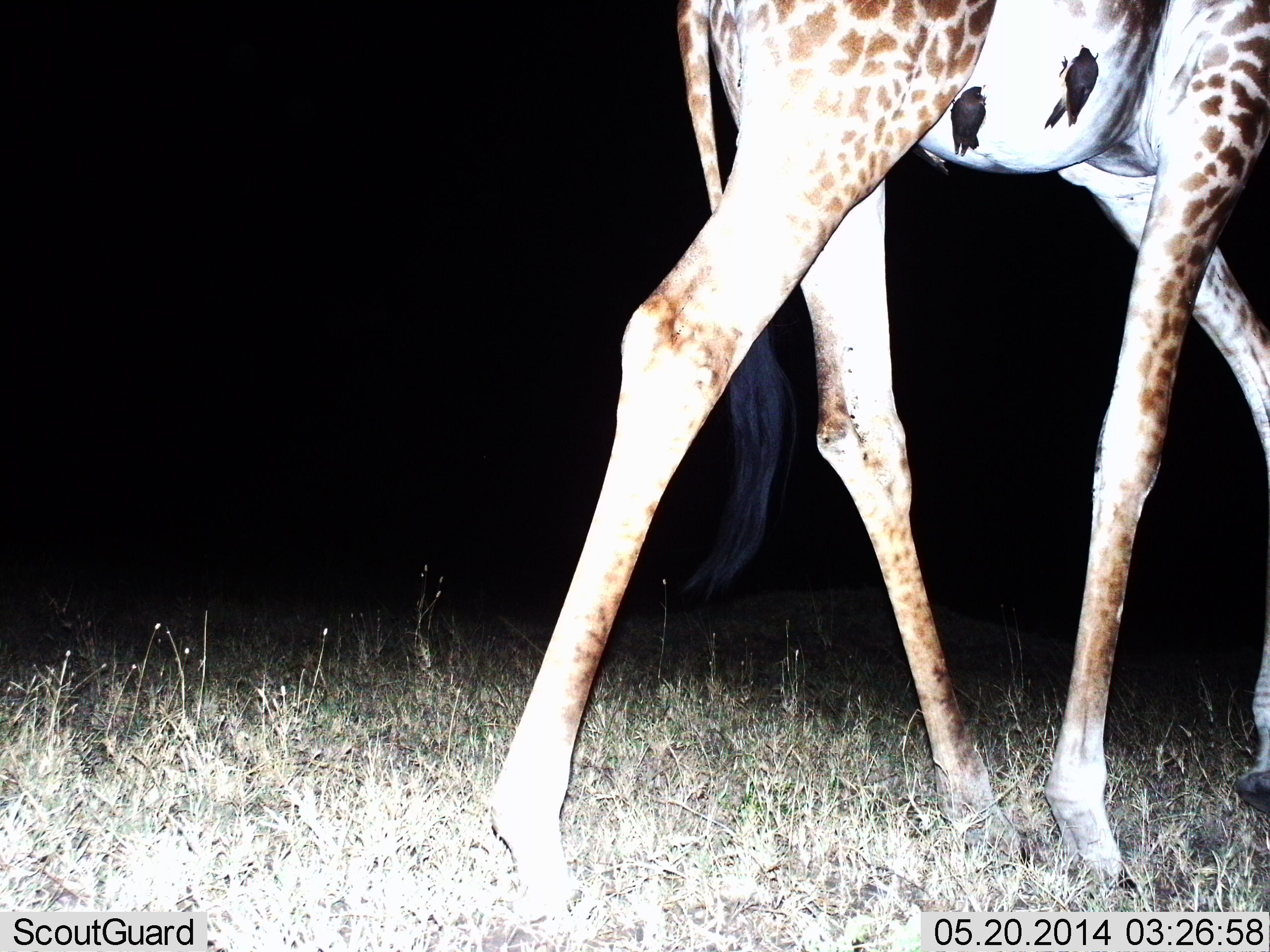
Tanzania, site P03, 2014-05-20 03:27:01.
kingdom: Animalia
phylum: Chordata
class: Mammalia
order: Artiodactyla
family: Giraffidae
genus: Giraffa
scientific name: Giraffa camelopardalis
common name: giraffe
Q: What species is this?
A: Giraffe (Giraffa camelopardalis).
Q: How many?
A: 1.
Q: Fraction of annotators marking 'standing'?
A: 8%.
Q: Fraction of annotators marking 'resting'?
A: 0%.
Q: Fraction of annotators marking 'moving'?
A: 92%.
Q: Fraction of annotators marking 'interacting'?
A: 0%.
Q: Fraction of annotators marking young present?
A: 0%.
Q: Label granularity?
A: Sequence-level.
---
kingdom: Animalia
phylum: Chordata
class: Aves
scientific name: Aves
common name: bird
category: otherbird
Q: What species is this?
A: Otherbird (bird) (Aves).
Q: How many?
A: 2.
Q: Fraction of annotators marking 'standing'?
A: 10%.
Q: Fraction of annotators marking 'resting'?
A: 50%.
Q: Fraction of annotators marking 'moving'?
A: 0%.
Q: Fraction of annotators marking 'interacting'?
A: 20%.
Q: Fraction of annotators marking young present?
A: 0%.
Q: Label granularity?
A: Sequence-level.